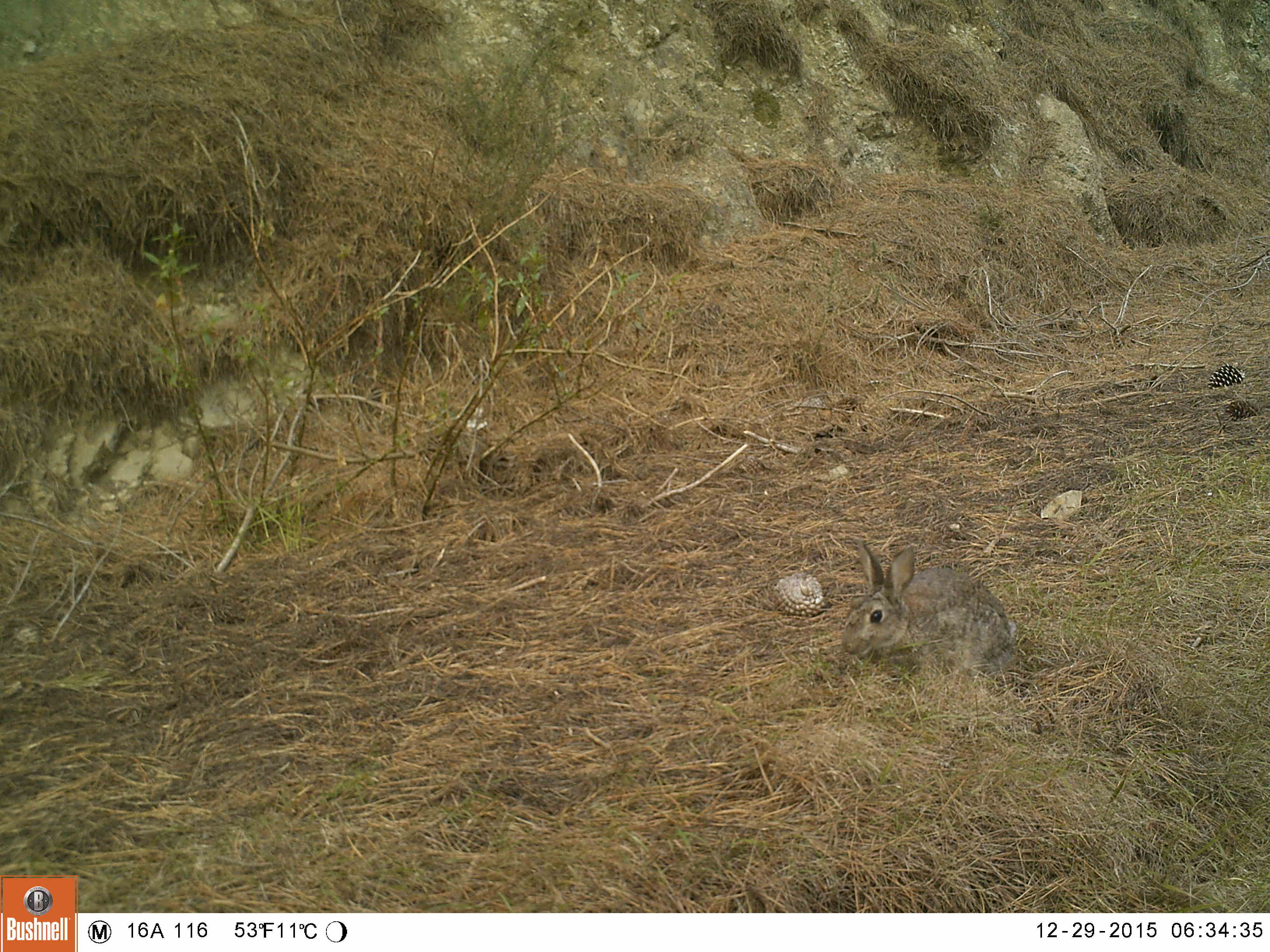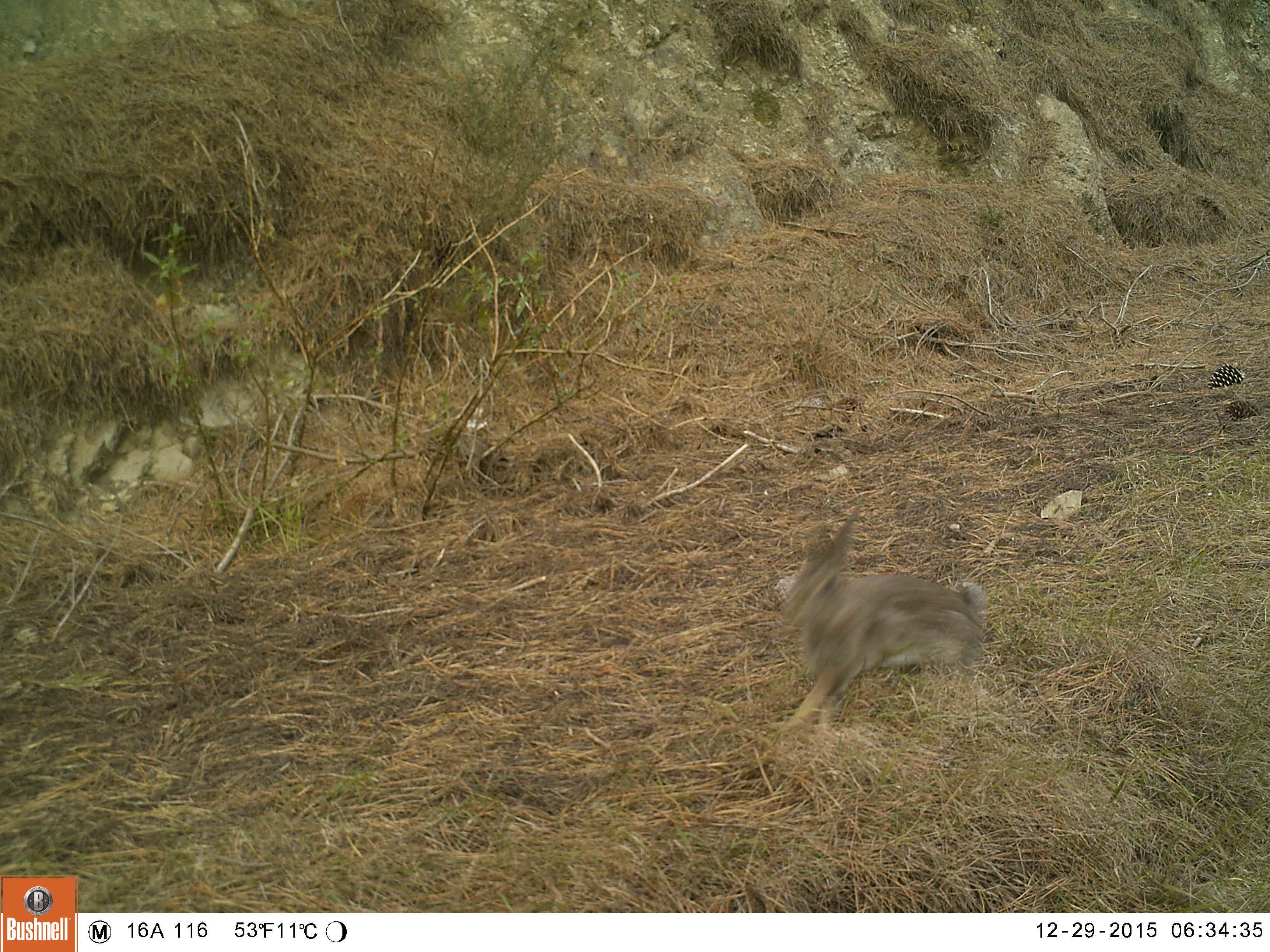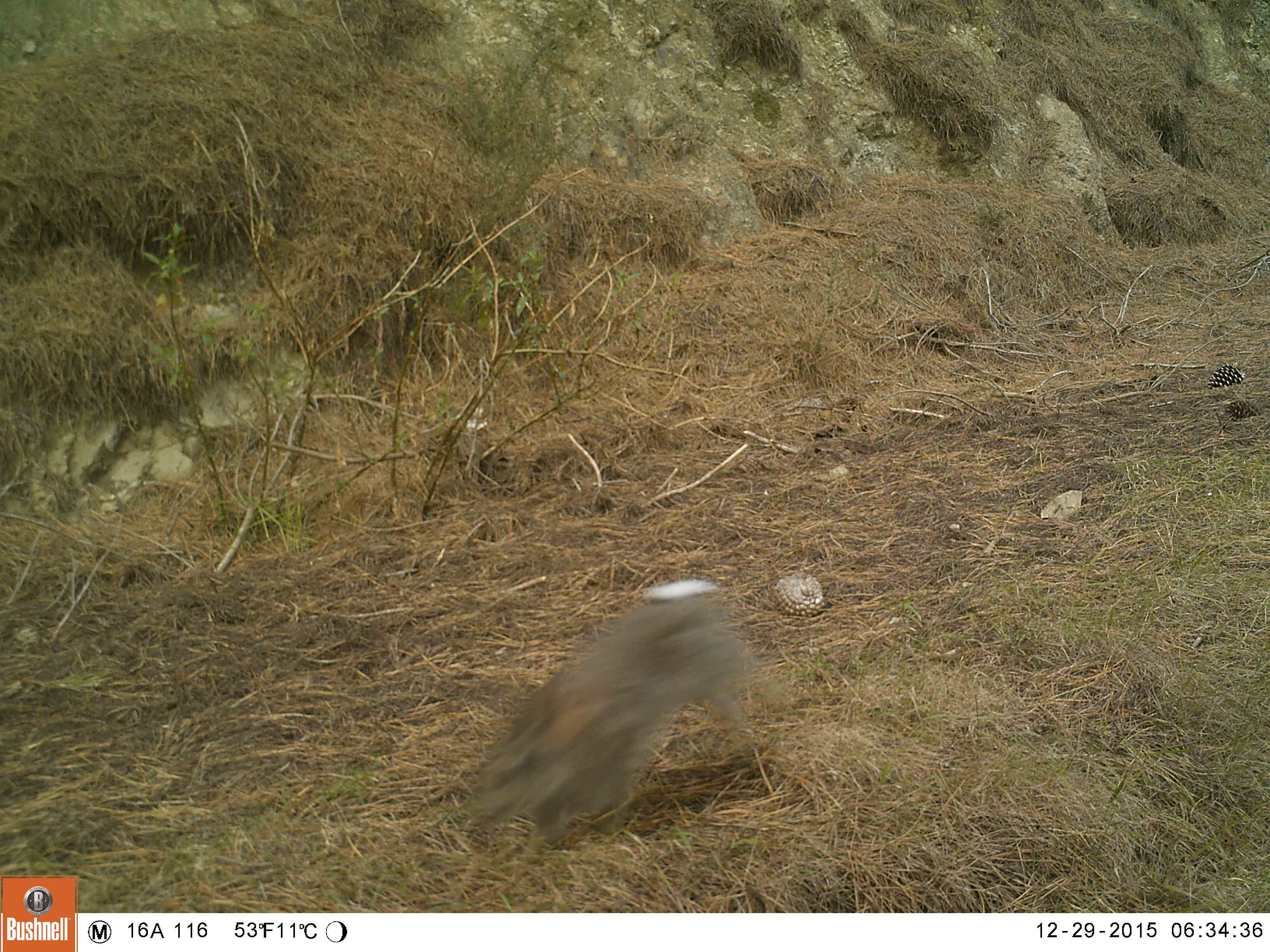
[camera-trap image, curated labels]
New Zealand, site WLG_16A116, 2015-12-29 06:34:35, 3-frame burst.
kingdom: Animalia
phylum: Chordata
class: Mammalia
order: Lagomorpha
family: Leporidae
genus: Oryctolagus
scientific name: Oryctolagus cuniculus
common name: european rabbit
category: rabbit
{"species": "rabbit (european rabbit) (Oryctolagus cuniculus)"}